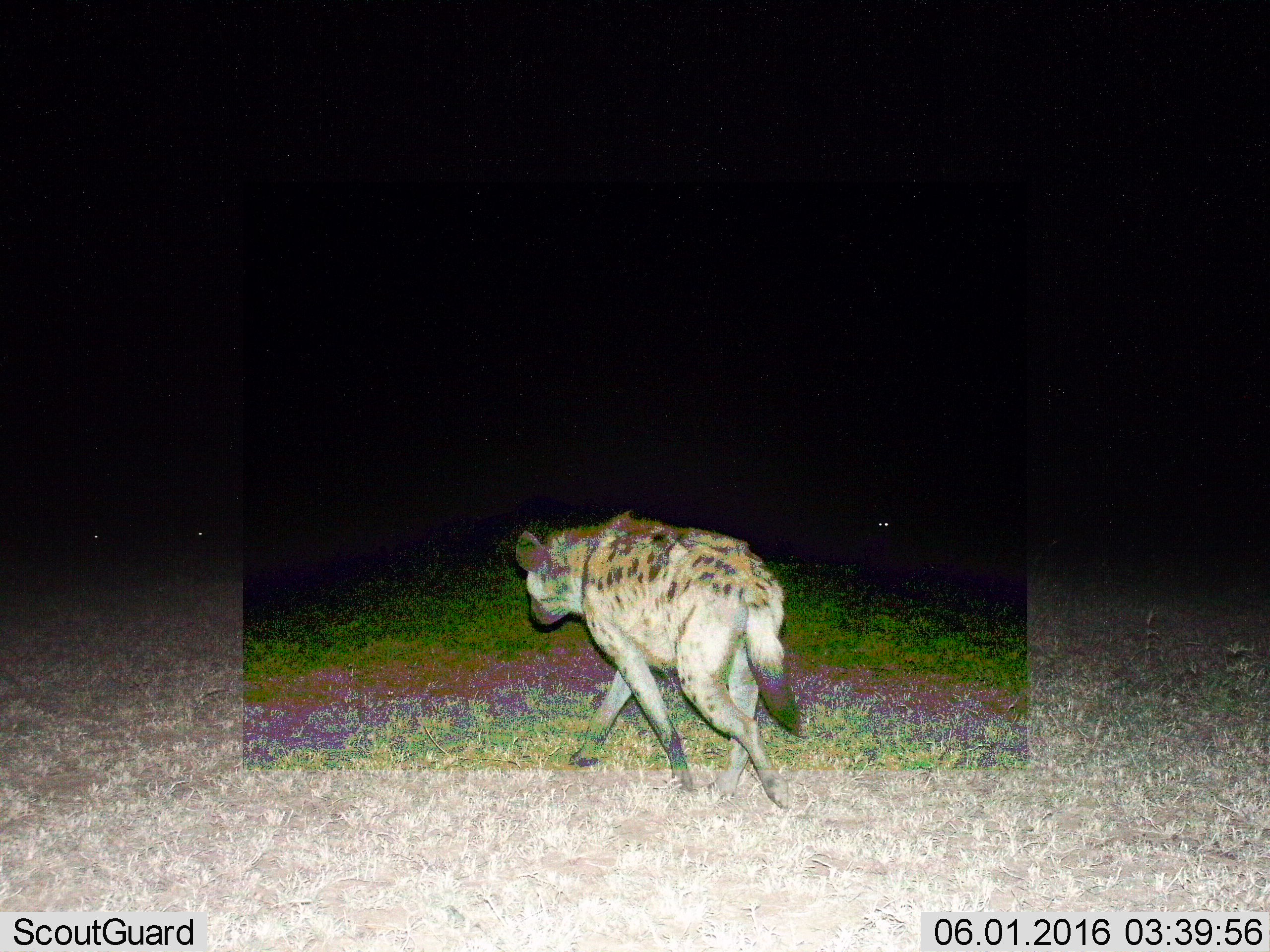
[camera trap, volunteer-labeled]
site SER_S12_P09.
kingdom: Animalia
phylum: Chordata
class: Mammalia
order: Carnivora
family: Hyaenidae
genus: Crocuta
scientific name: Crocuta crocuta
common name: spotted hyena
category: hyenaspotted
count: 1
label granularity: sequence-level